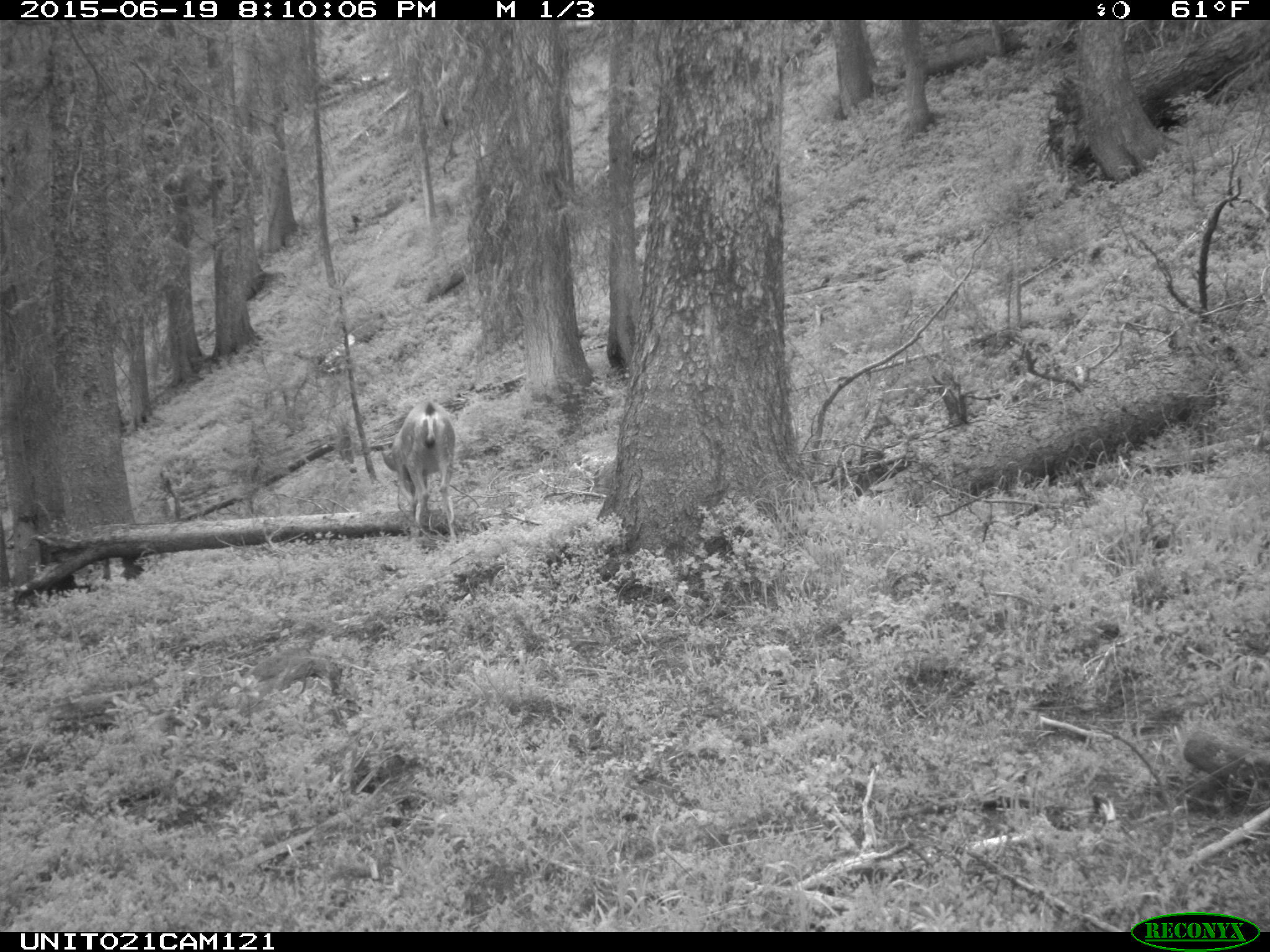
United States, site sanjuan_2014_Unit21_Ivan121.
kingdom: Animalia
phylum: Chordata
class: Mammalia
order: Artiodactyla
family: Cervidae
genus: Odocoileus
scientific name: Odocoileus hemionus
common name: mule deer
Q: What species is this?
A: Odocoileus hemionus (mule deer).